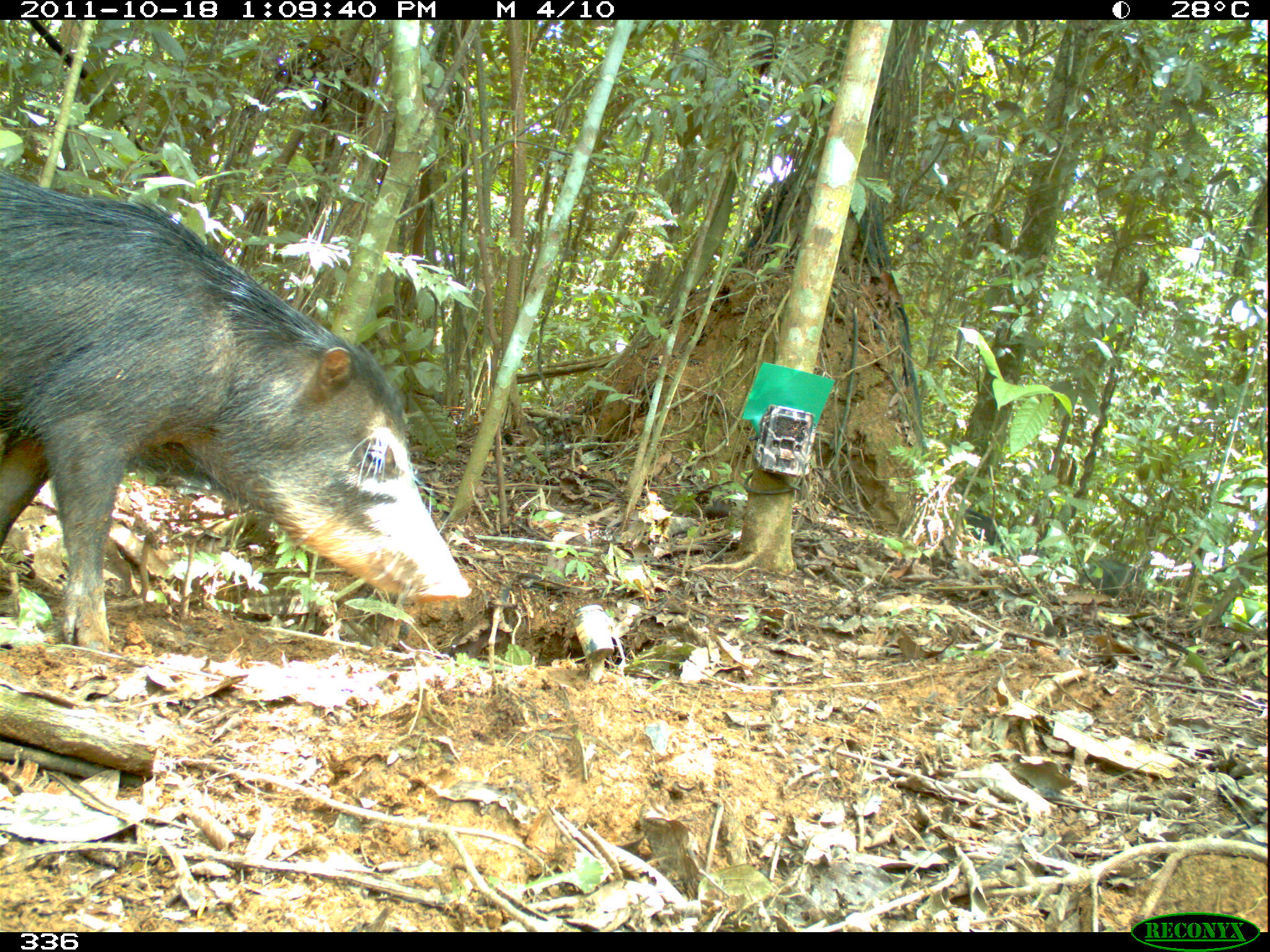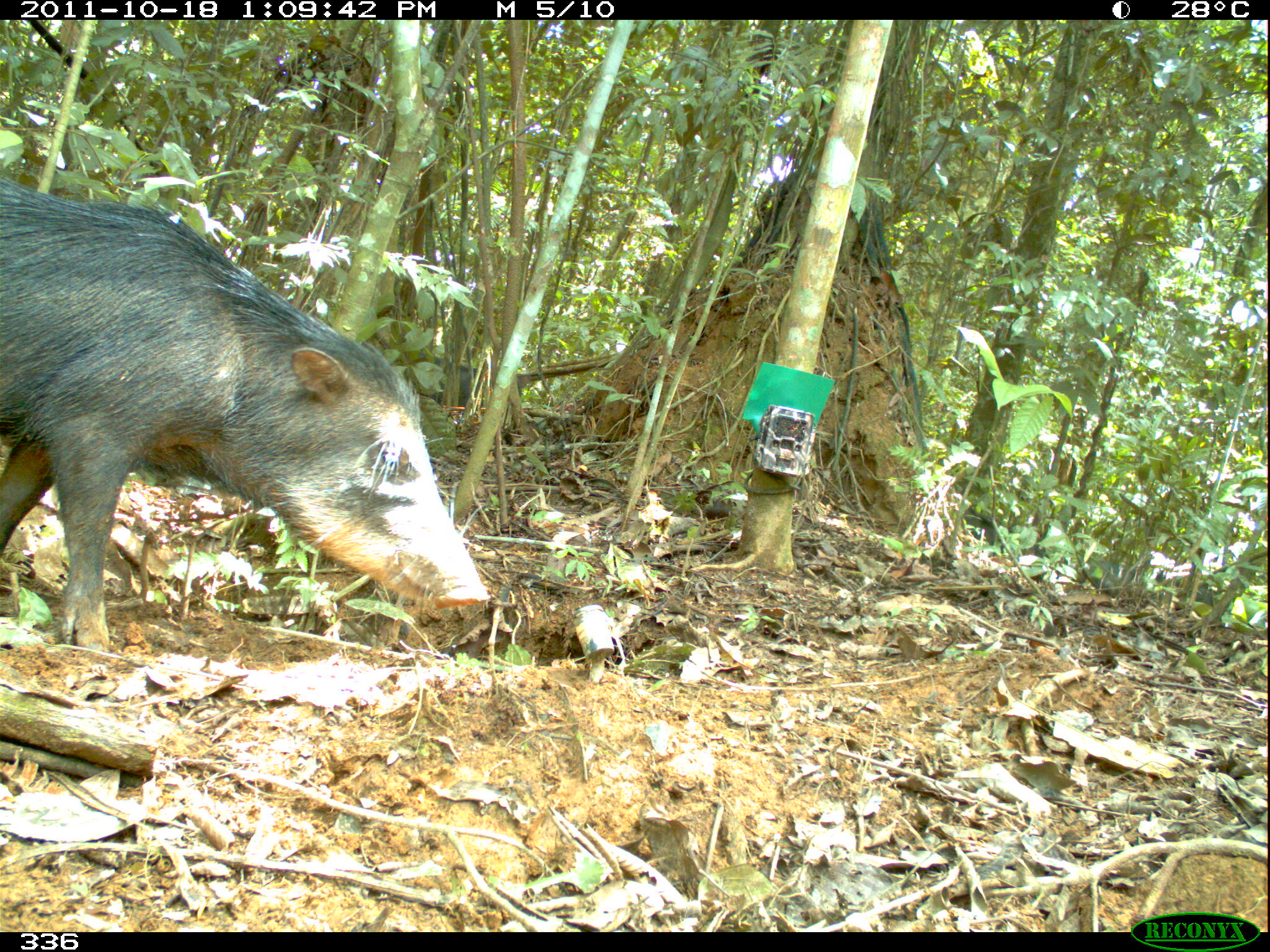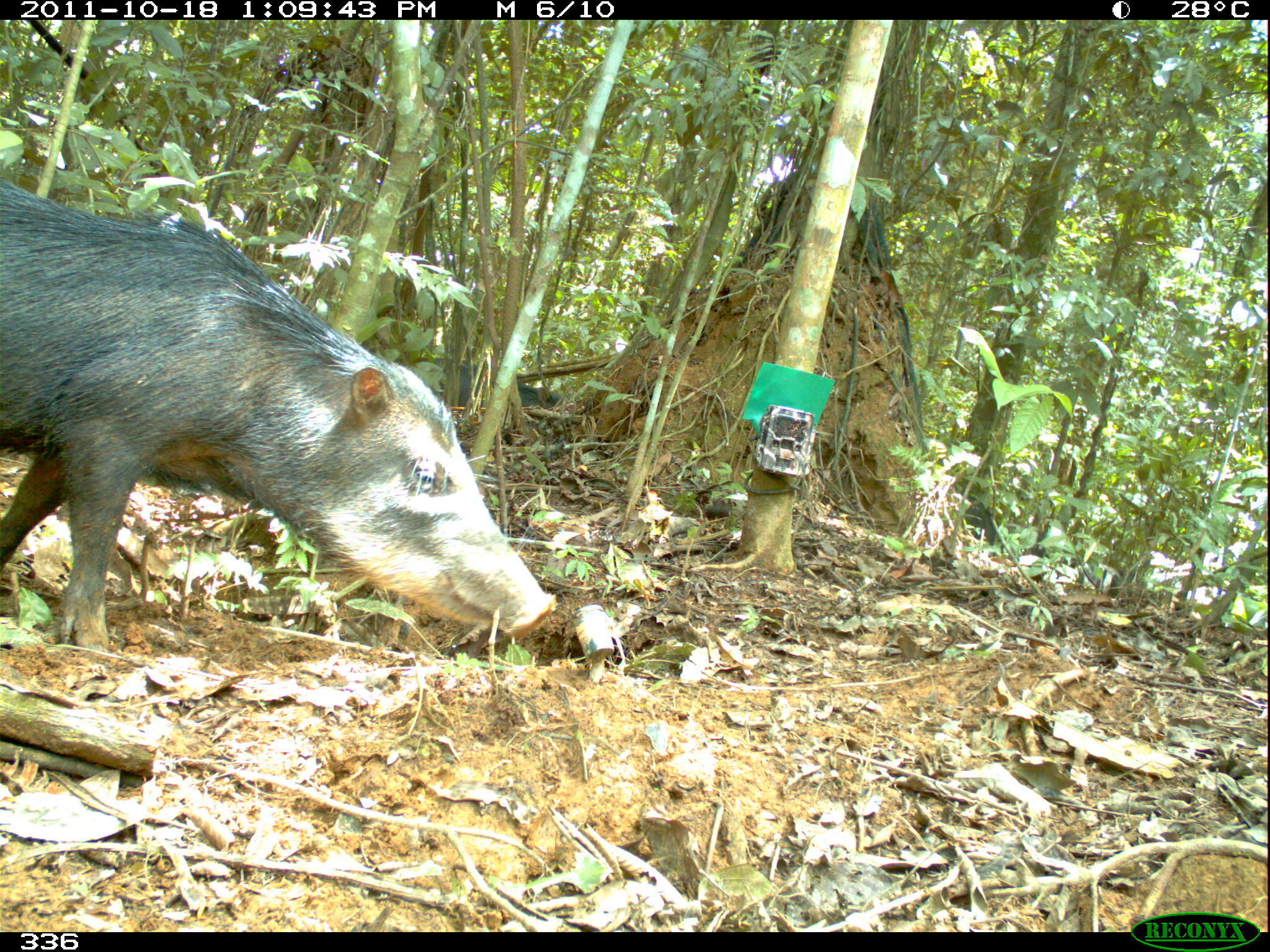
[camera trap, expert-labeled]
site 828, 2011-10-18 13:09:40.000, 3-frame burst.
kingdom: Animalia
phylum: Chordata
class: Mammalia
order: Artiodactyla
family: Tayassuidae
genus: Tayassu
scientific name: Tayassu pecari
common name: white-lipped peccary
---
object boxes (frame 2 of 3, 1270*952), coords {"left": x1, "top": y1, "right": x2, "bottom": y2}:
tayassu pecari: {"left": 0, "top": 175, "right": 487, "bottom": 651}; {"left": 404, "top": 354, "right": 522, "bottom": 408}; {"left": 1088, "top": 559, "right": 1166, "bottom": 599}; {"left": 961, "top": 508, "right": 1016, "bottom": 562}; {"left": 1173, "top": 576, "right": 1231, "bottom": 606}